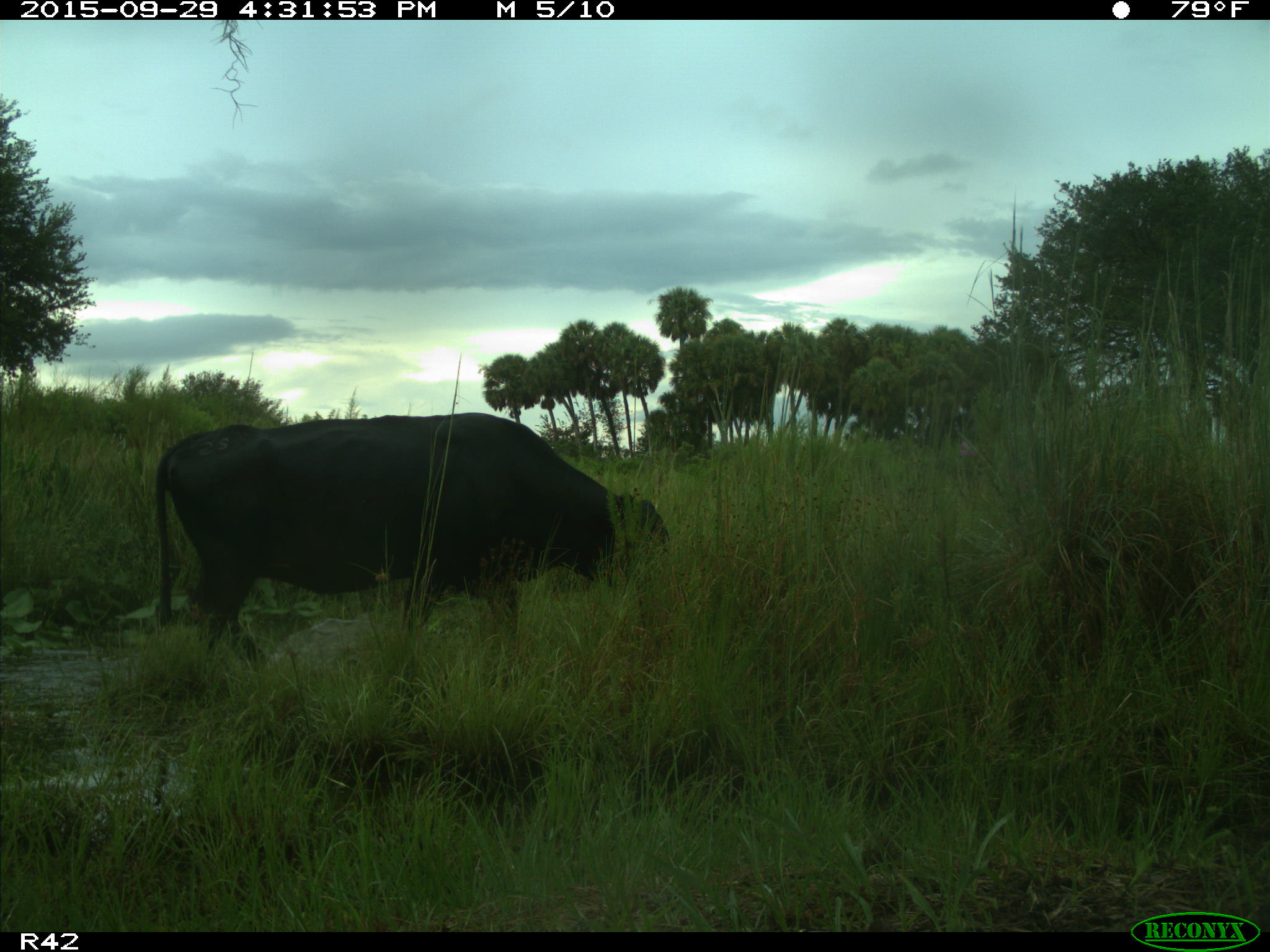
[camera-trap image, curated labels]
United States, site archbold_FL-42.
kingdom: Animalia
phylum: Chordata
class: Mammalia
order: Artiodactyla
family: Bovidae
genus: Bos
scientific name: Bos taurus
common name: domestic cow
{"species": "Bos taurus (domestic cow)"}